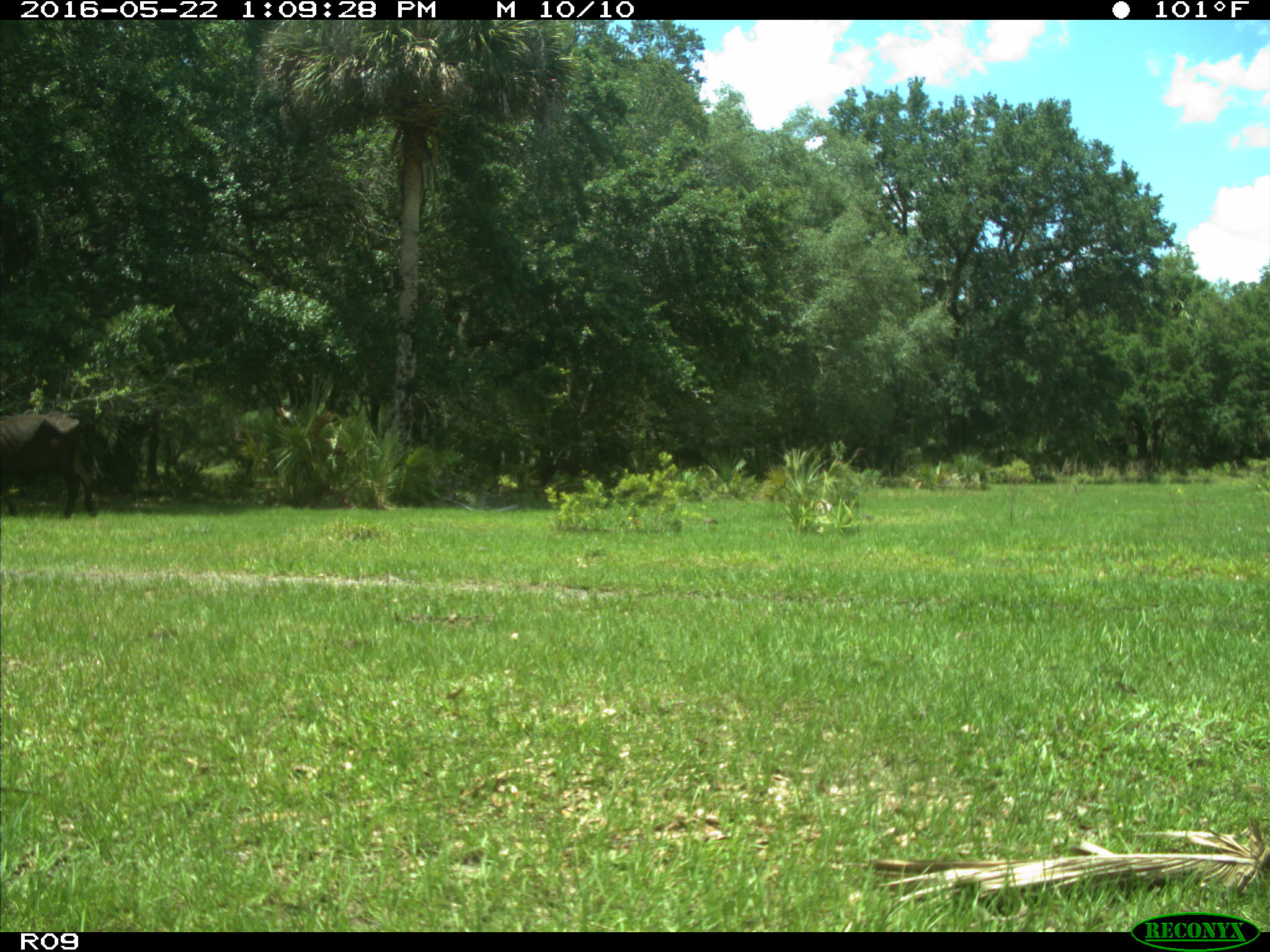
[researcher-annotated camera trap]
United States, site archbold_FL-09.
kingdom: Animalia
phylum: Chordata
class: Mammalia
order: Artiodactyla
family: Bovidae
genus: Bos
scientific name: Bos taurus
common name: domestic cow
Bos taurus (domestic cow).